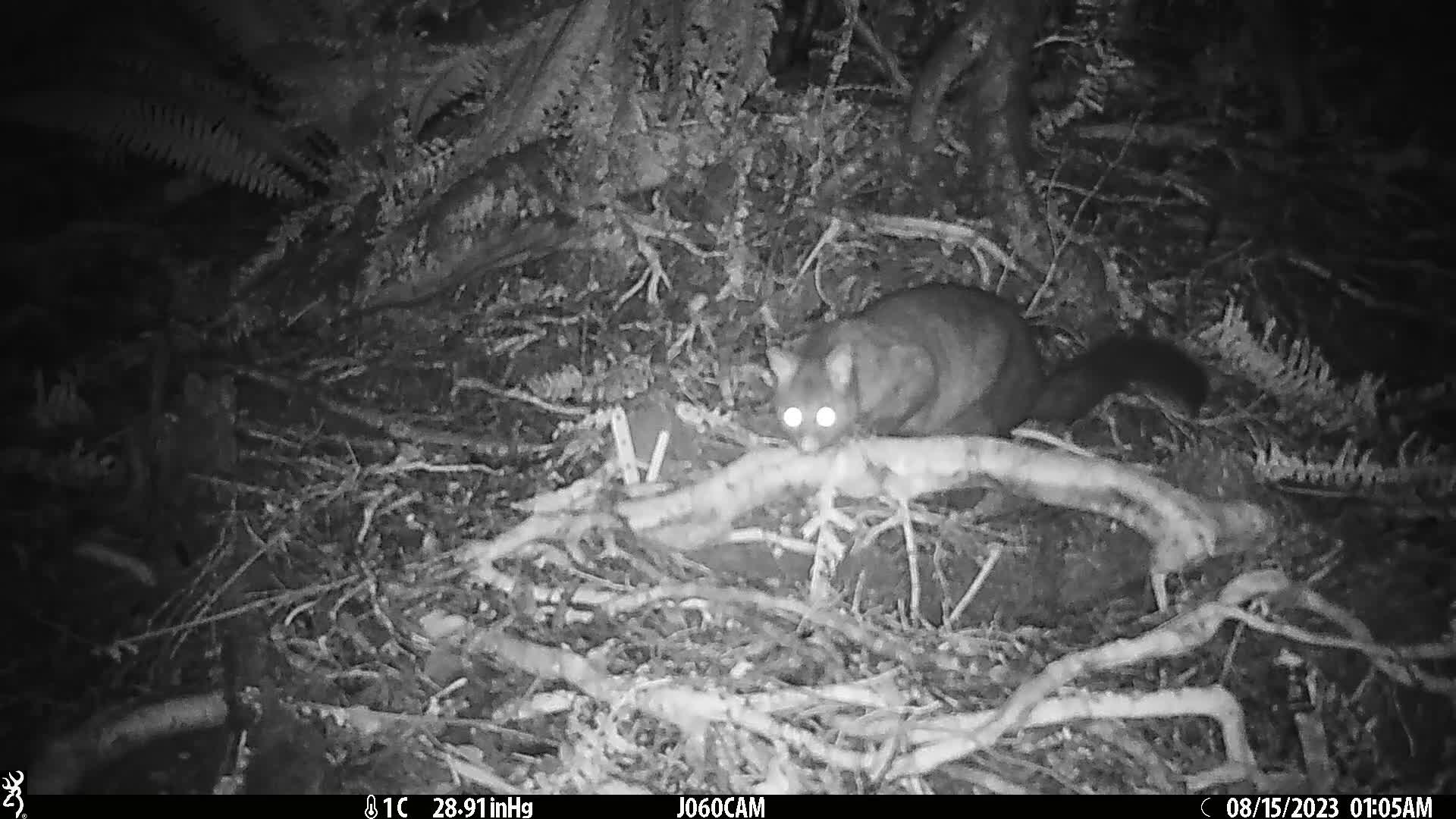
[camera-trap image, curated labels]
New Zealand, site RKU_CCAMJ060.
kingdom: Animalia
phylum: Chordata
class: Mammalia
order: Diprotodontia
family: Phalangeridae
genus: Trichosurus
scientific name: Trichosurus vulpecula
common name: common brushtail possum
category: possum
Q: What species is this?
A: Possum (common brushtail possum) (Trichosurus vulpecula).